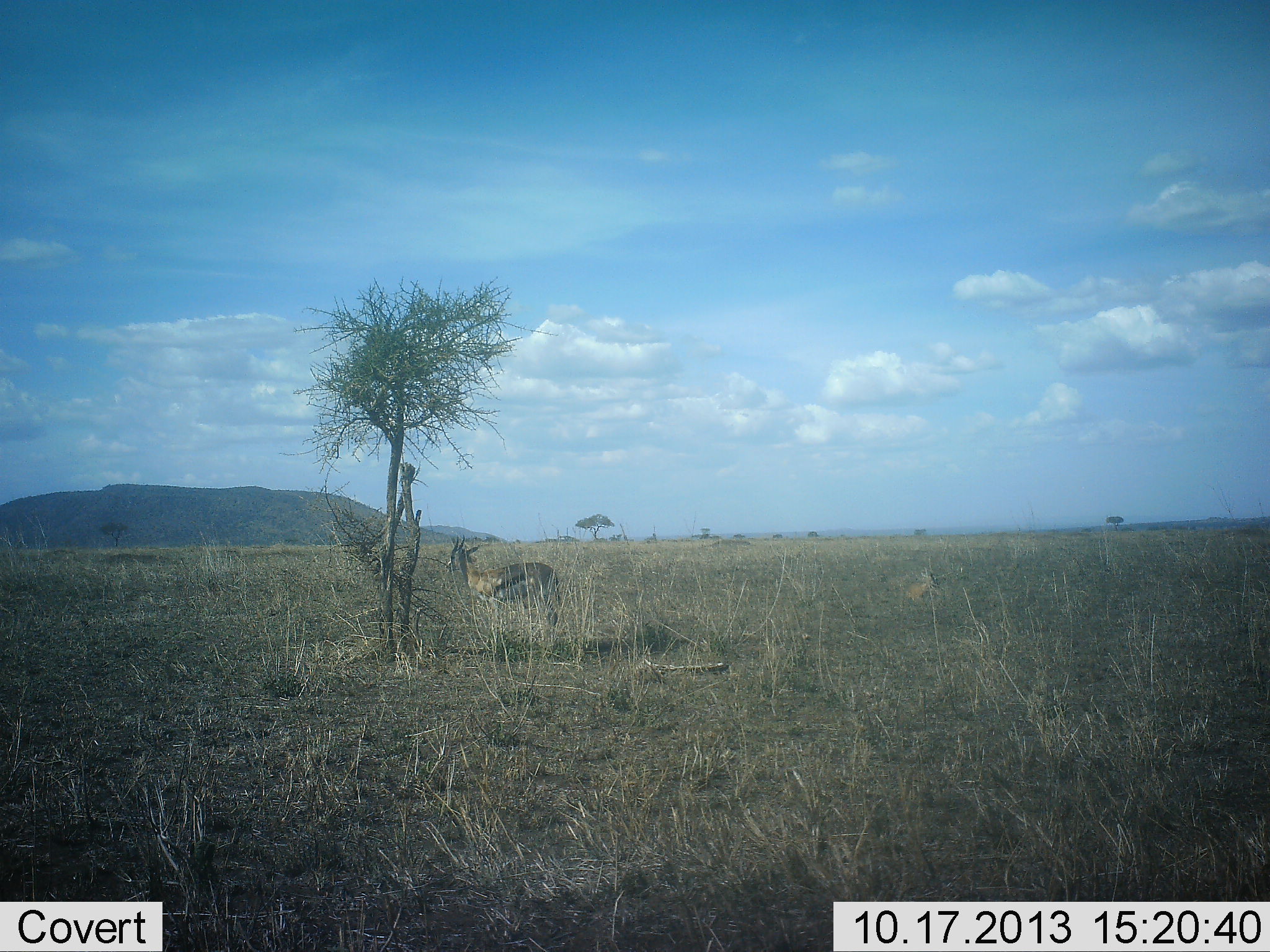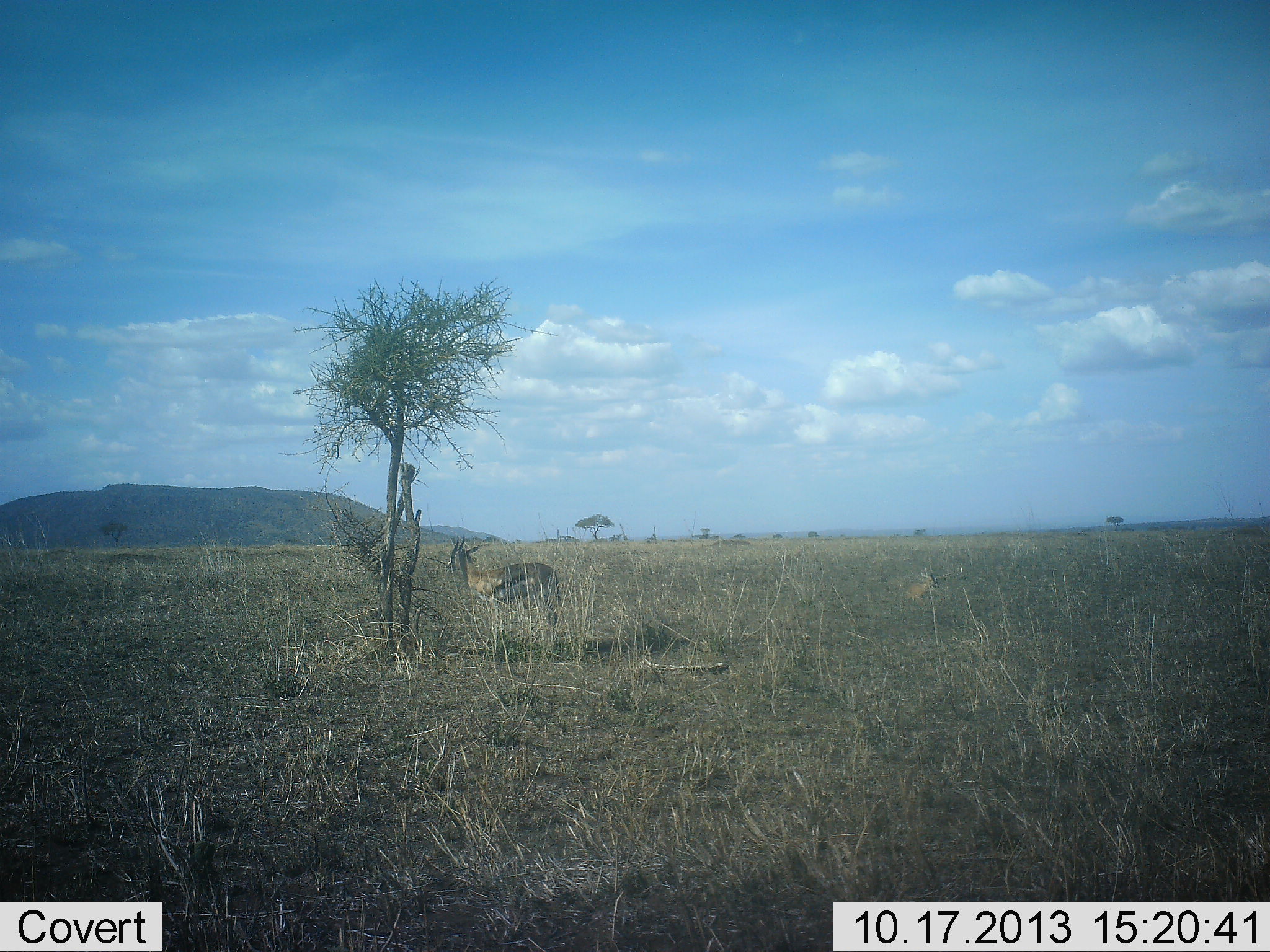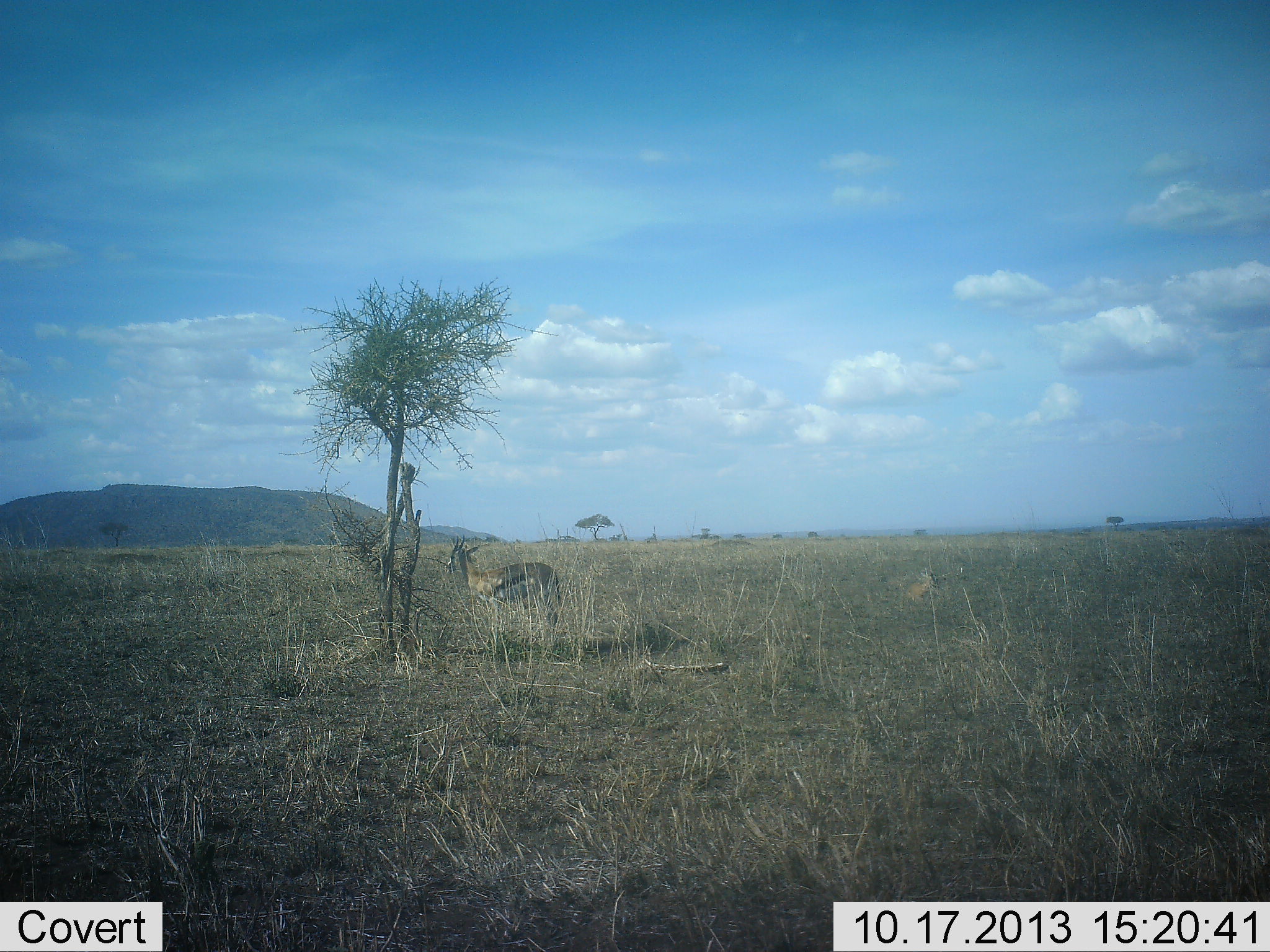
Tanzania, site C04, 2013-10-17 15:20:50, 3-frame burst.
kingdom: Animalia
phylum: Chordata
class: Mammalia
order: Artiodactyla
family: Bovidae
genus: Eudorcas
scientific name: Eudorcas thomsonii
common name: thomson's gazelle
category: gazellethomsons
Gazellethomsons (thomson's gazelle) (Eudorcas thomsonii), count 1. Behavior (volunteer vote fractions): standing 95%, resting 7%, moving 0%, interacting 0%. Young present (vote fraction): 0%. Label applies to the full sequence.